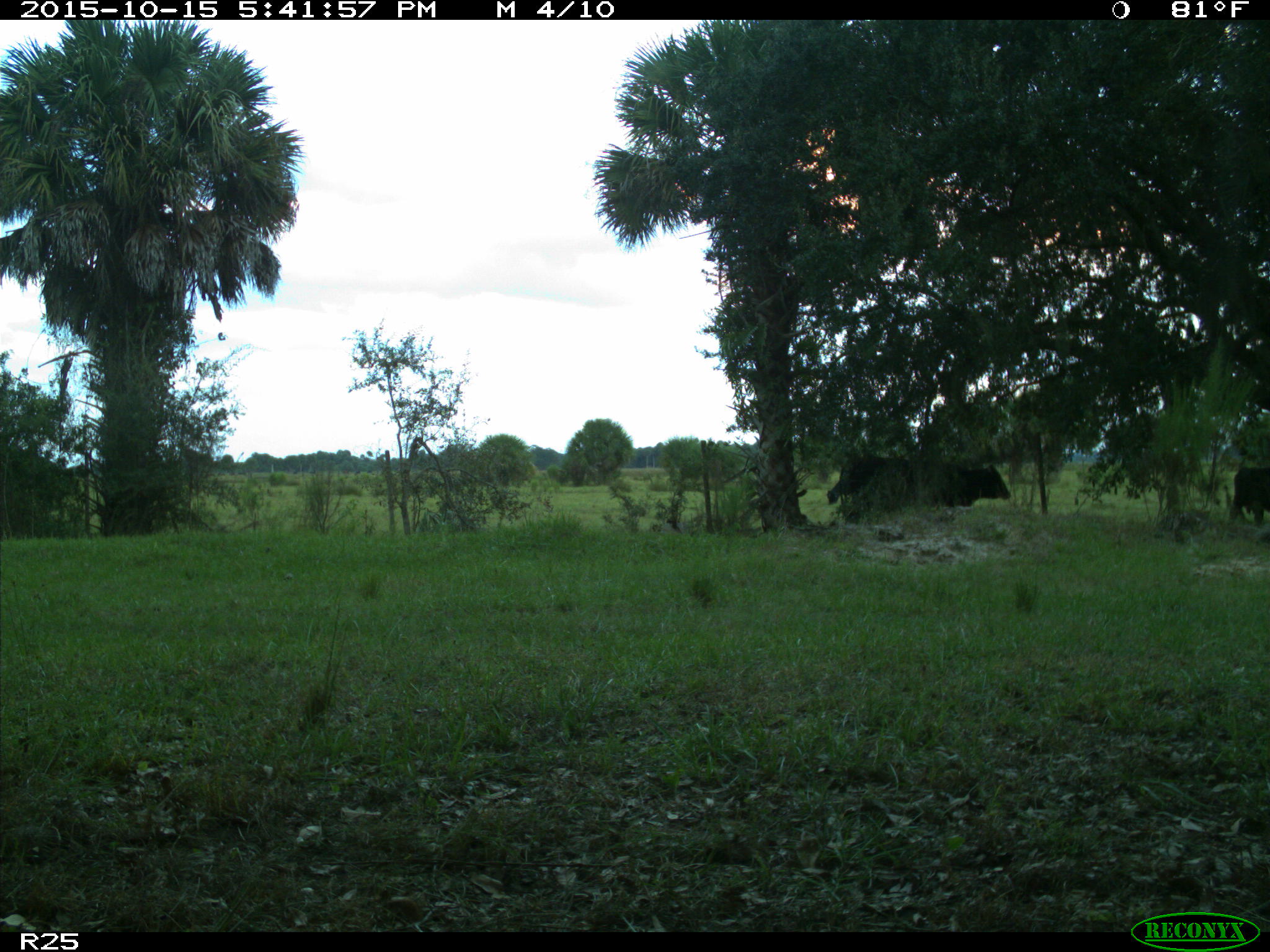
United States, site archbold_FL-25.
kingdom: Animalia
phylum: Chordata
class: Mammalia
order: Artiodactyla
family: Bovidae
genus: Bos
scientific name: Bos taurus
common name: domestic cow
Bos taurus (domestic cow).